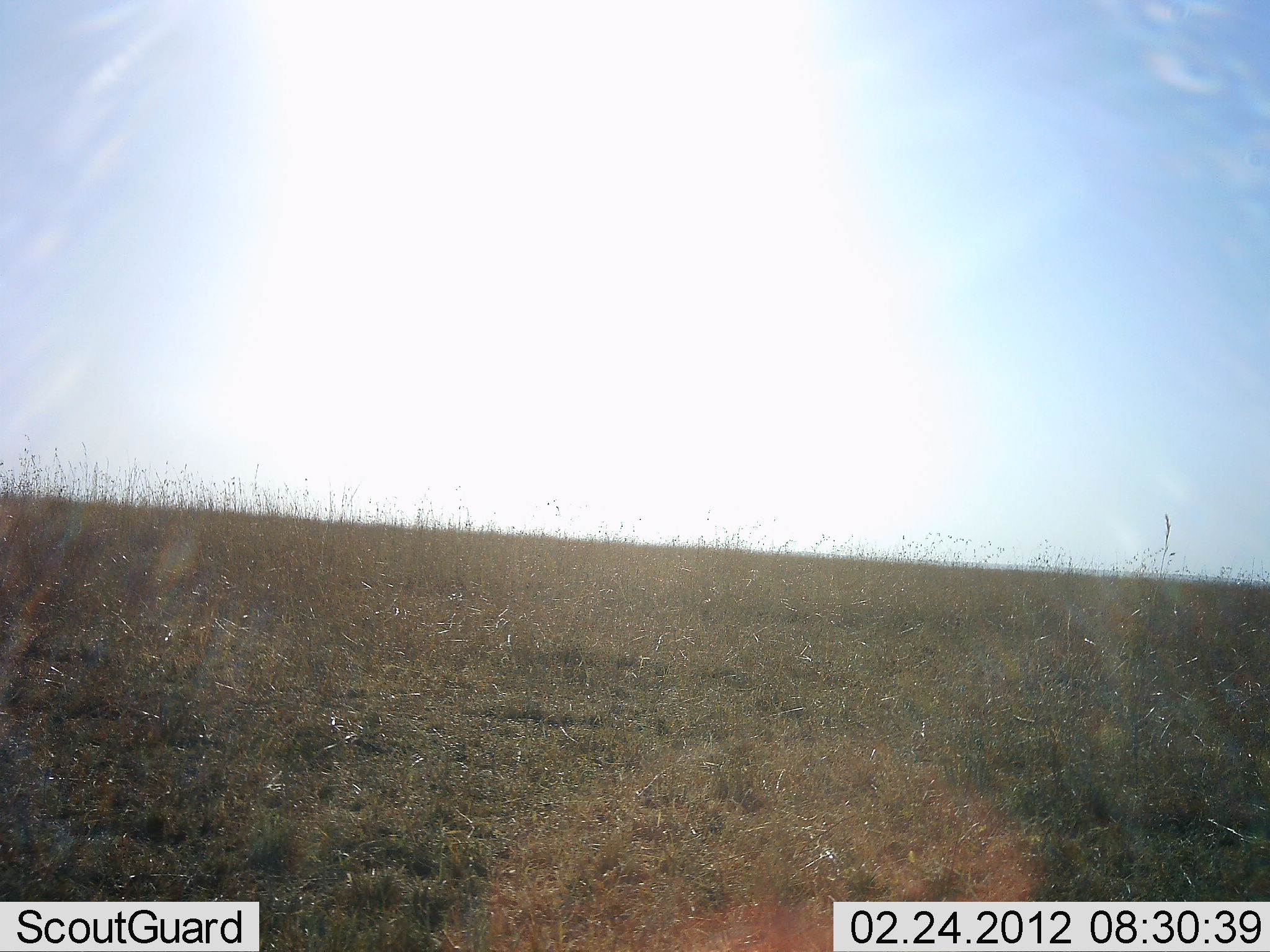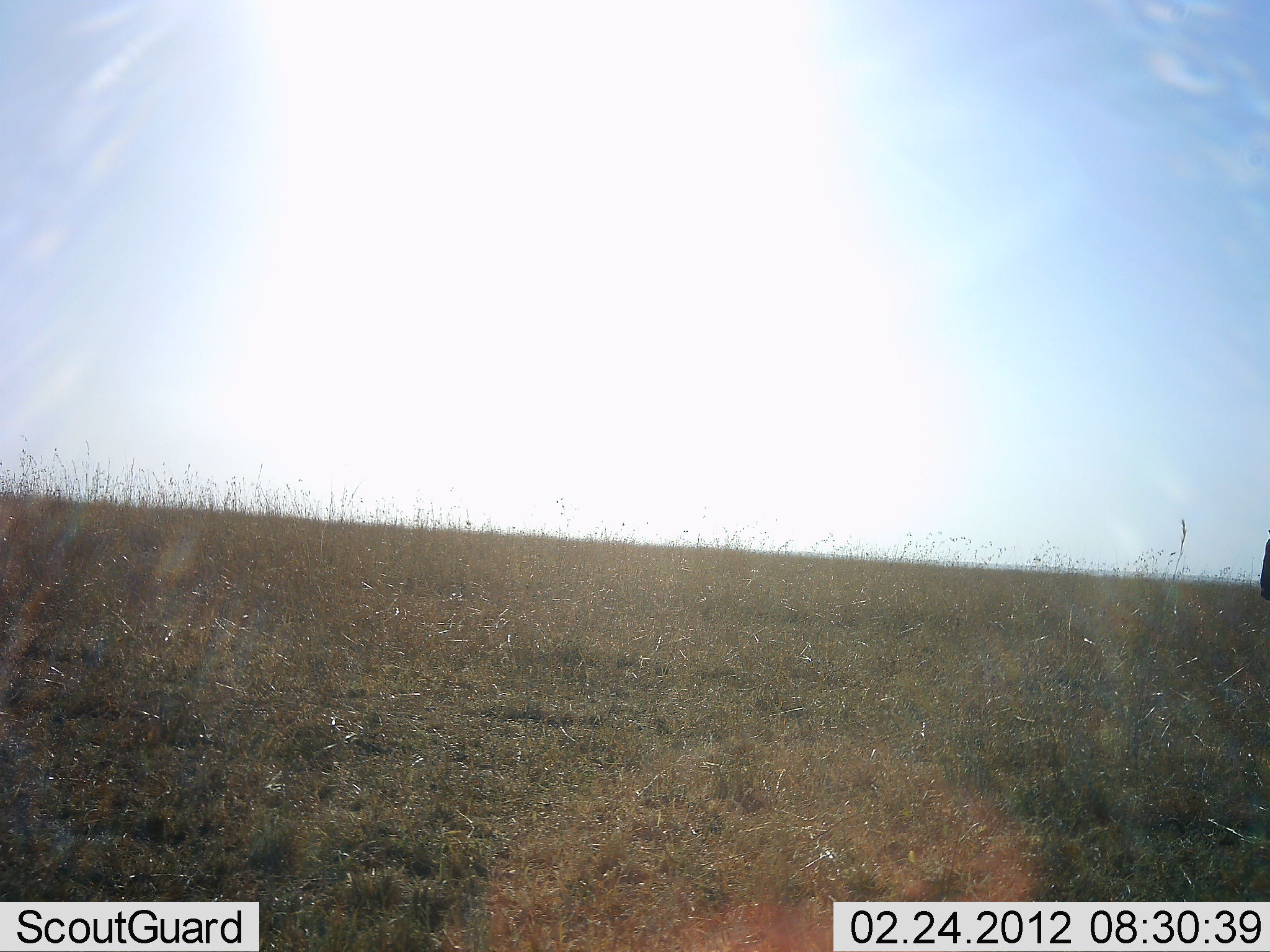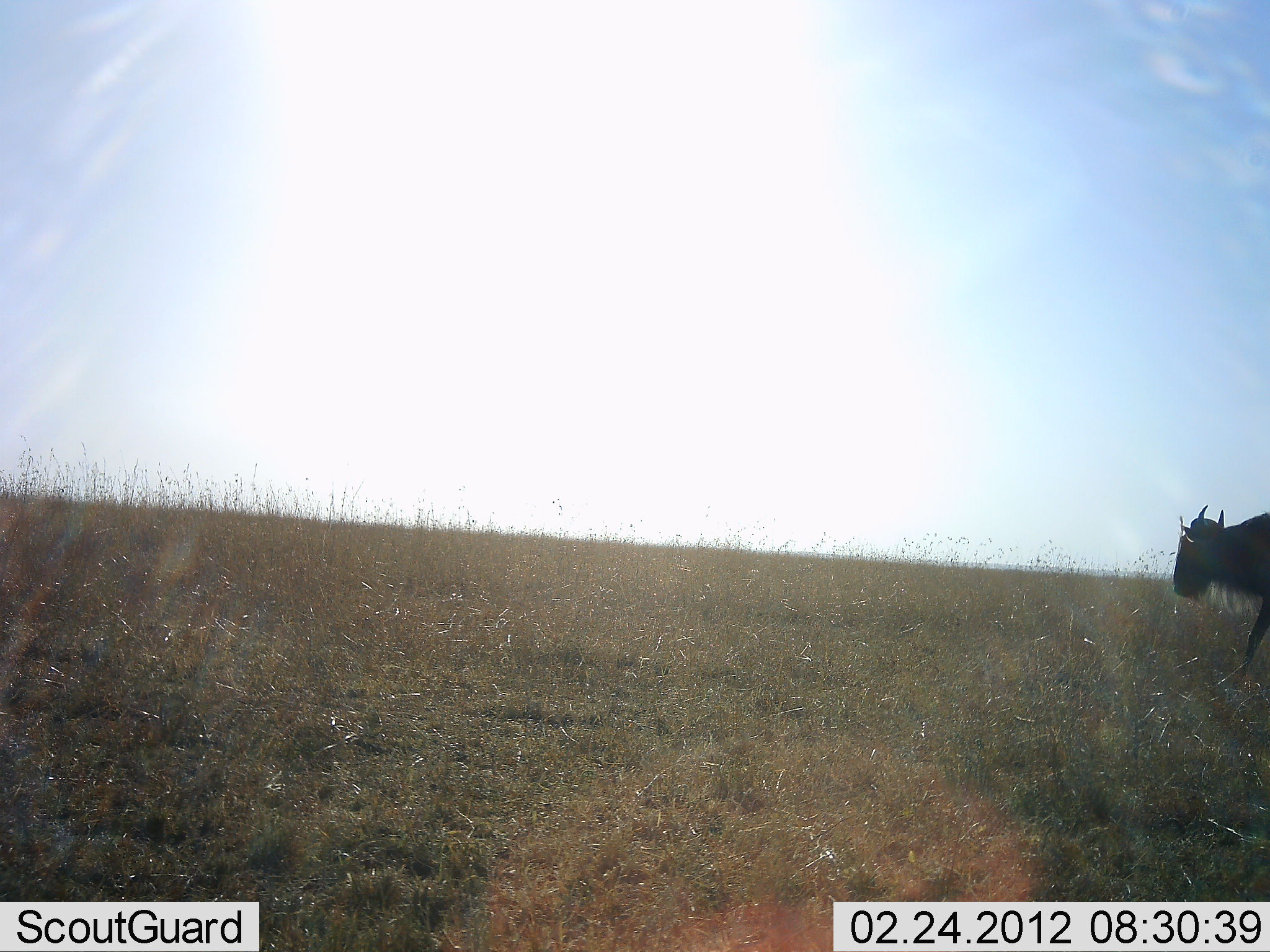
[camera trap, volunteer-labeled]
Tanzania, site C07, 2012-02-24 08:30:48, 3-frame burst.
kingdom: Animalia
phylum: Chordata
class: Mammalia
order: Artiodactyla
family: Bovidae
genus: Connochaetes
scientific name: Connochaetes taurinus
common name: blue wildebeest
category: wildebeest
Wildebeest (blue wildebeest) (Connochaetes taurinus), count 1. Behavior (volunteer vote fractions): standing 0%, resting 0%, moving 100%, interacting 0%. Young present (vote fraction): 0%. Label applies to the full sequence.